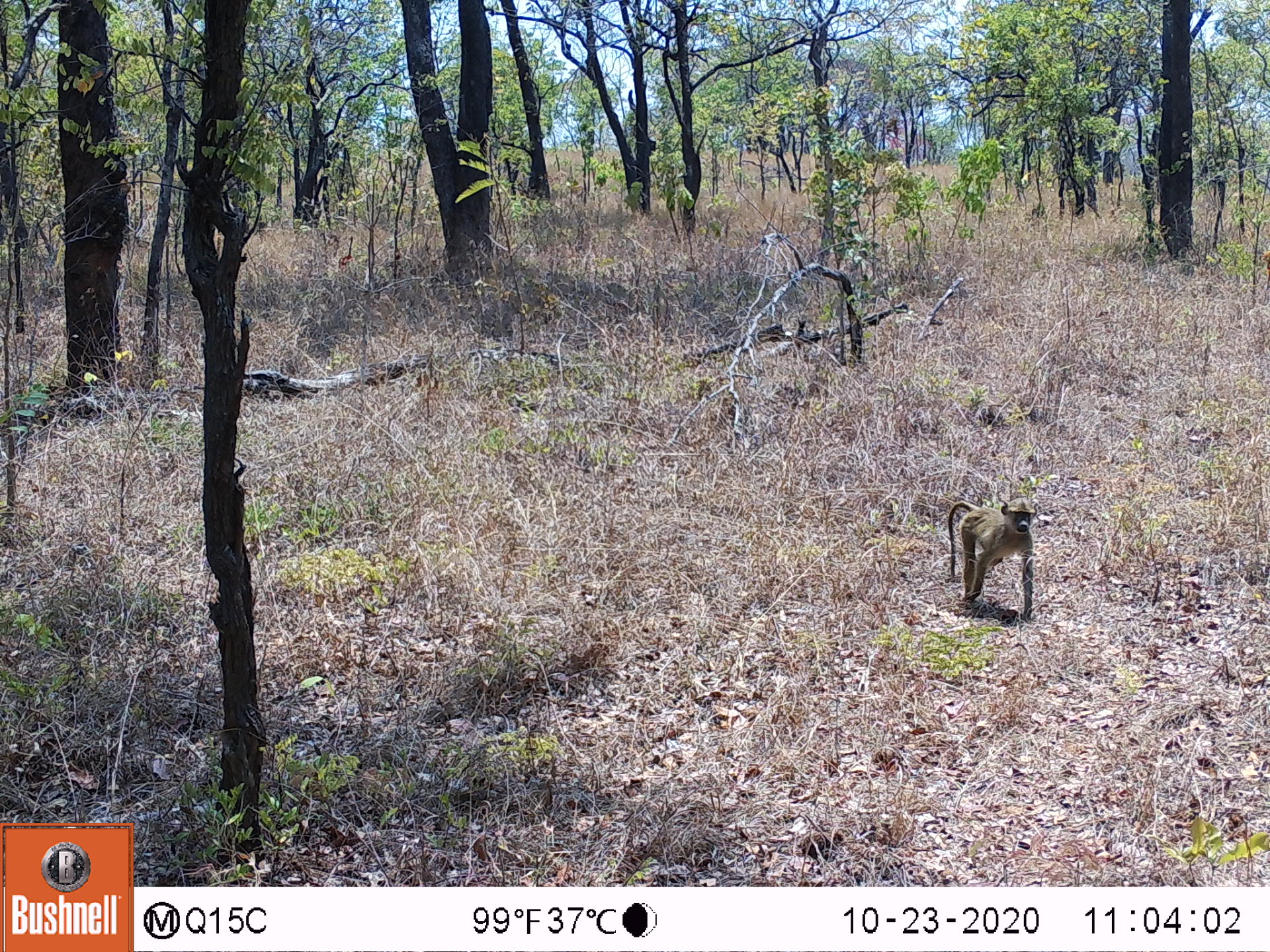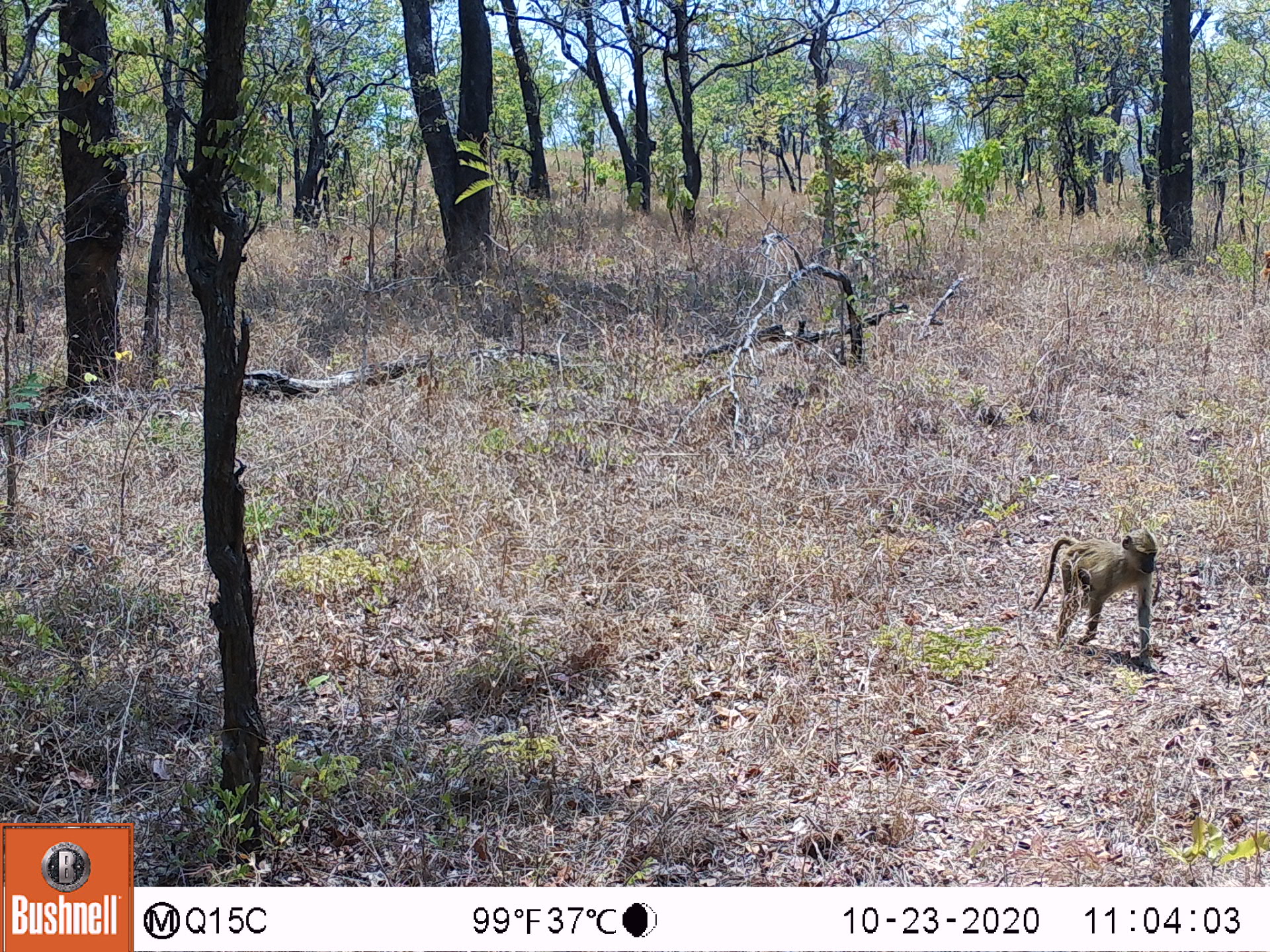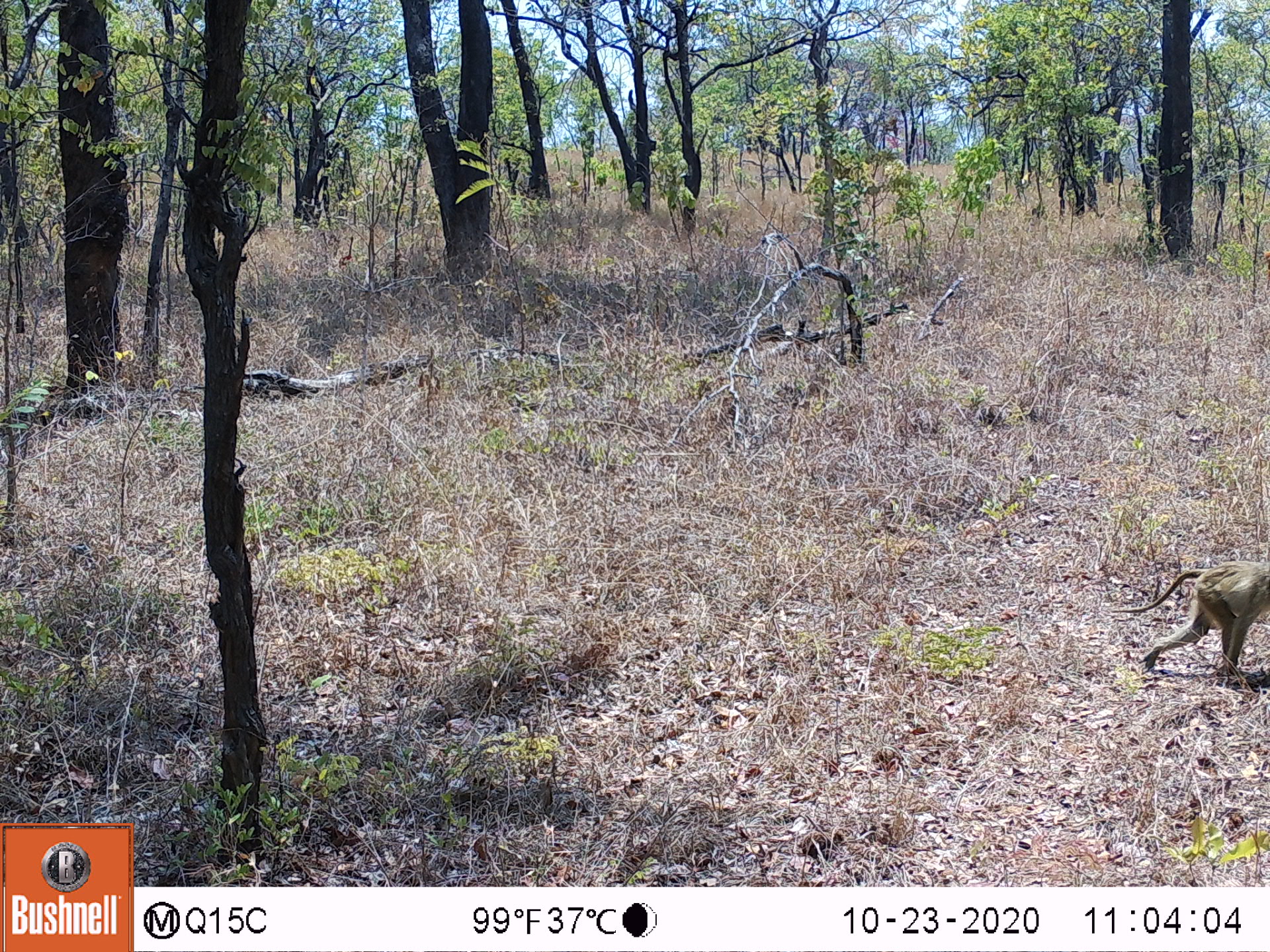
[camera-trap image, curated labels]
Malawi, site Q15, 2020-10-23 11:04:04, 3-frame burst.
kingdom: Animalia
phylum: Chordata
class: Mammalia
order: Primates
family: Cercopithecidae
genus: Papio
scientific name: Papio cynocephalus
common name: yellow baboon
Yellow baboon (Papio cynocephalus), count 1.